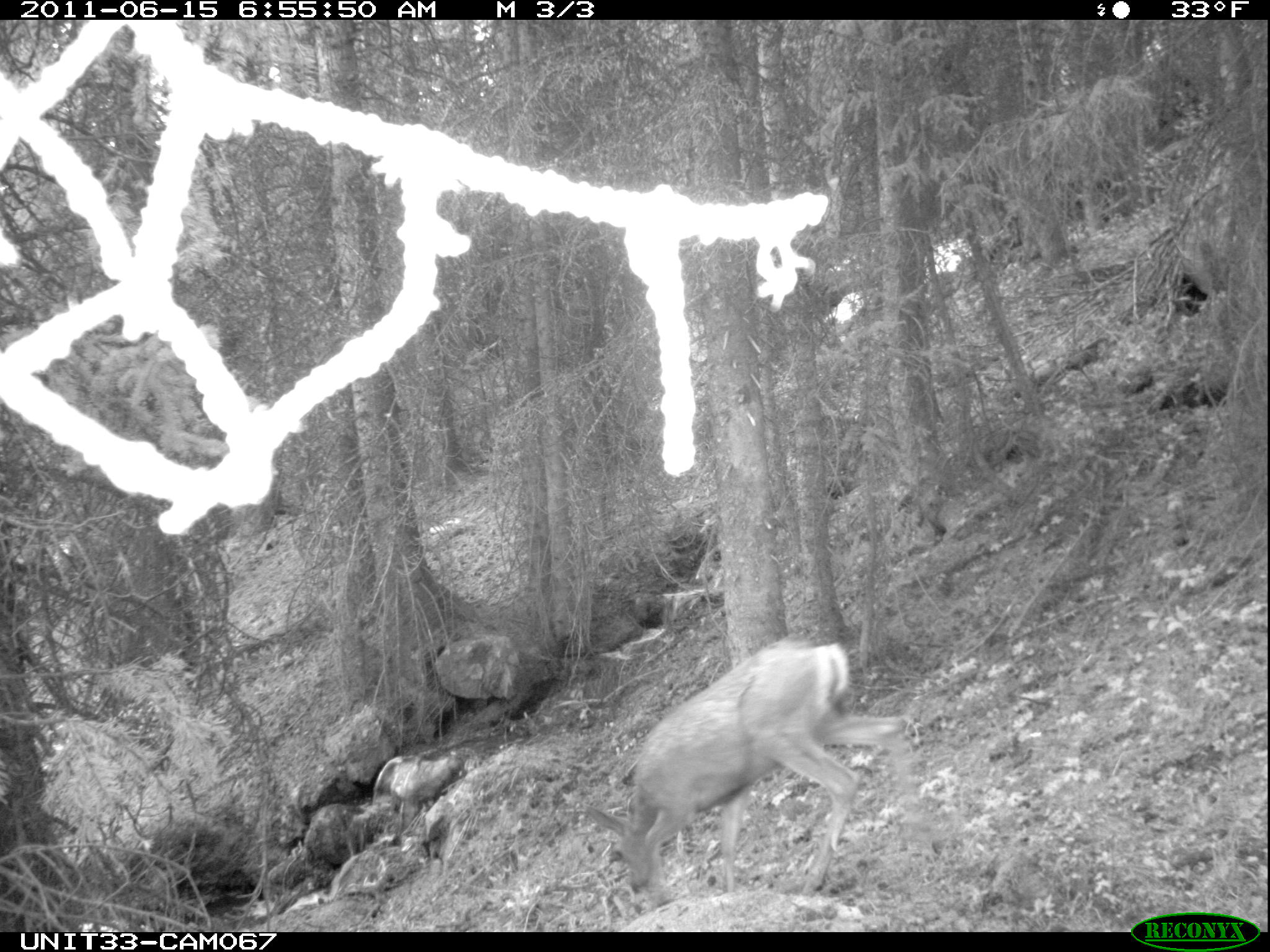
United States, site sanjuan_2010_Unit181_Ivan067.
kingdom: Animalia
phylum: Chordata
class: Mammalia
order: Artiodactyla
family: Cervidae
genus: Odocoileus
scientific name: Odocoileus hemionus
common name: mule deer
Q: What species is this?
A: Odocoileus hemionus (mule deer).